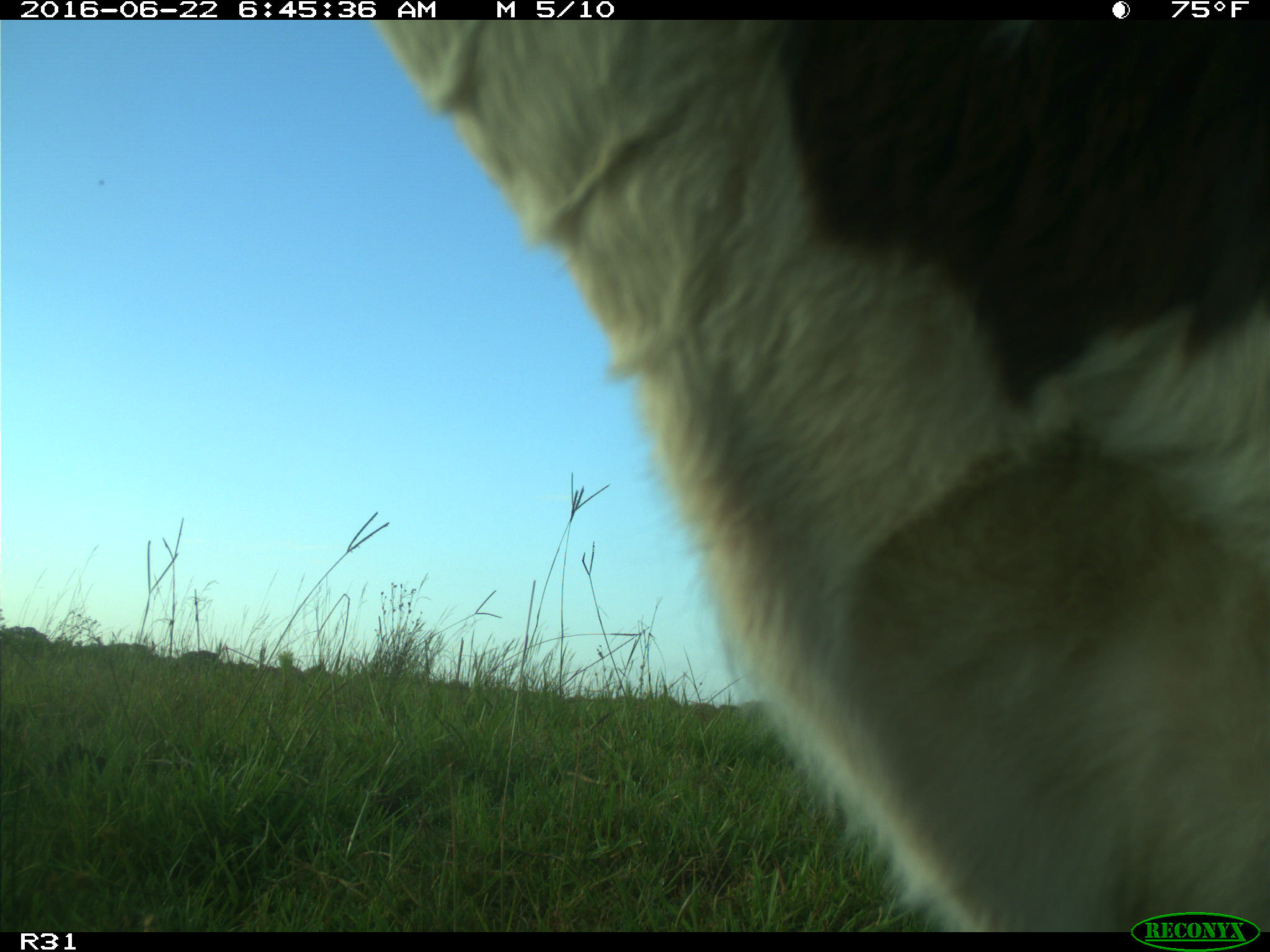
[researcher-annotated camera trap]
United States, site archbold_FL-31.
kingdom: Animalia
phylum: Chordata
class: Mammalia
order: Artiodactyla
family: Bovidae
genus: Bos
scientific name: Bos taurus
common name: domestic cow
Bos taurus (domestic cow).